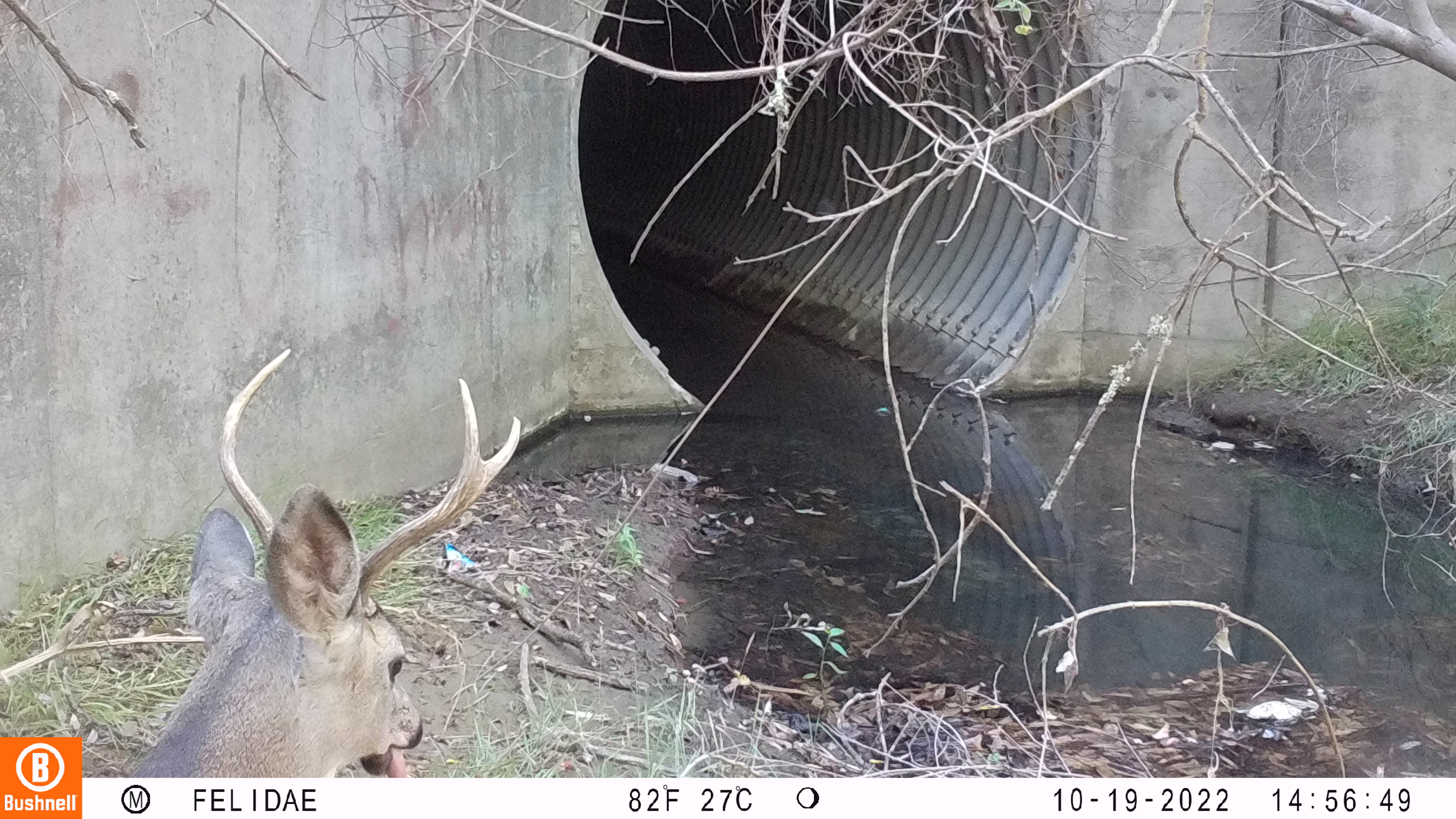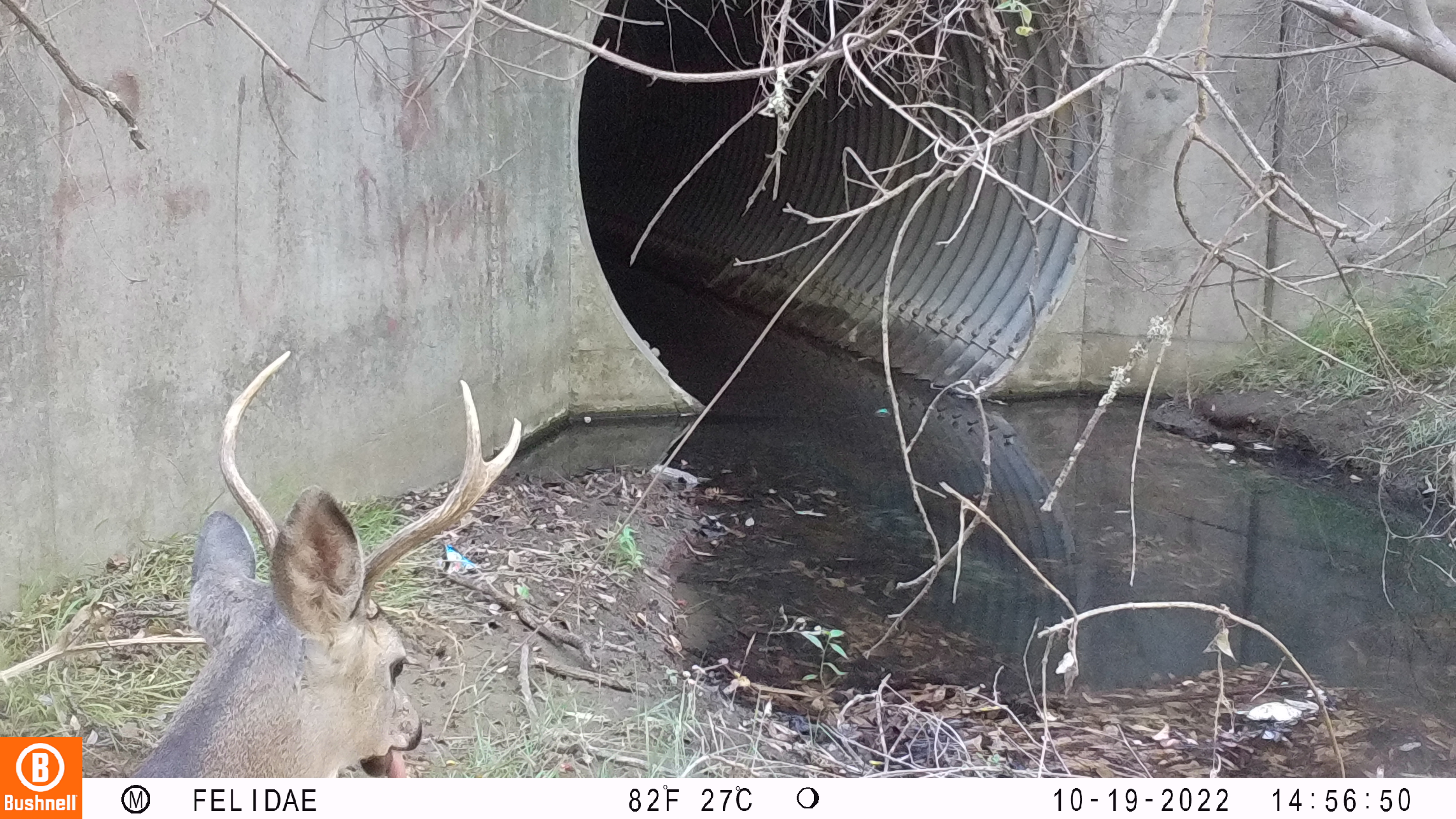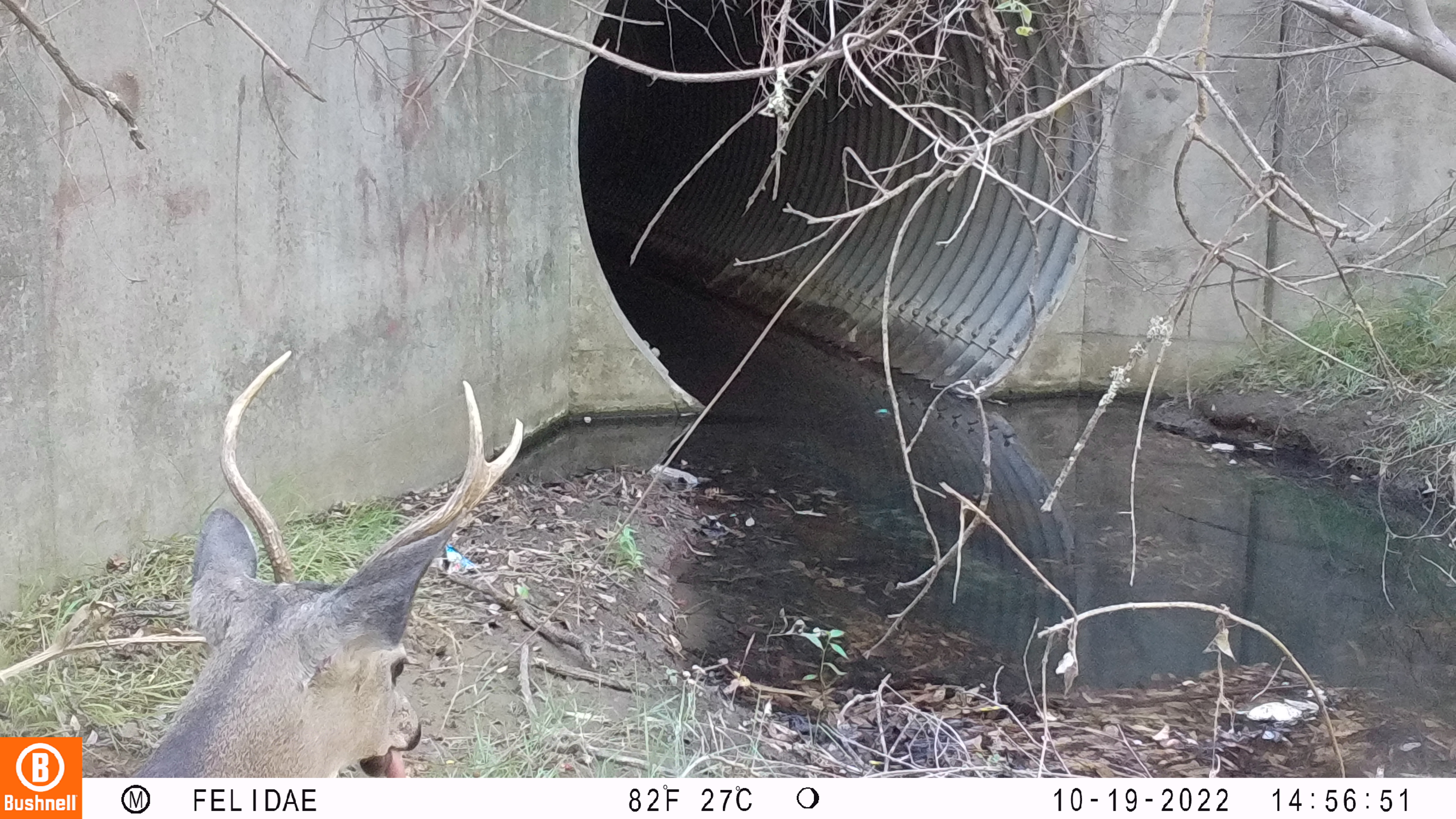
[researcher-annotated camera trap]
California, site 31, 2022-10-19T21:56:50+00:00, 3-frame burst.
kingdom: Animalia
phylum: Chordata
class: Mammalia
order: Artiodactyla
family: Cervidae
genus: Odocoileus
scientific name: Odocoileus hemionus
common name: mule deer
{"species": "mule deer (Odocoileus hemionus)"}